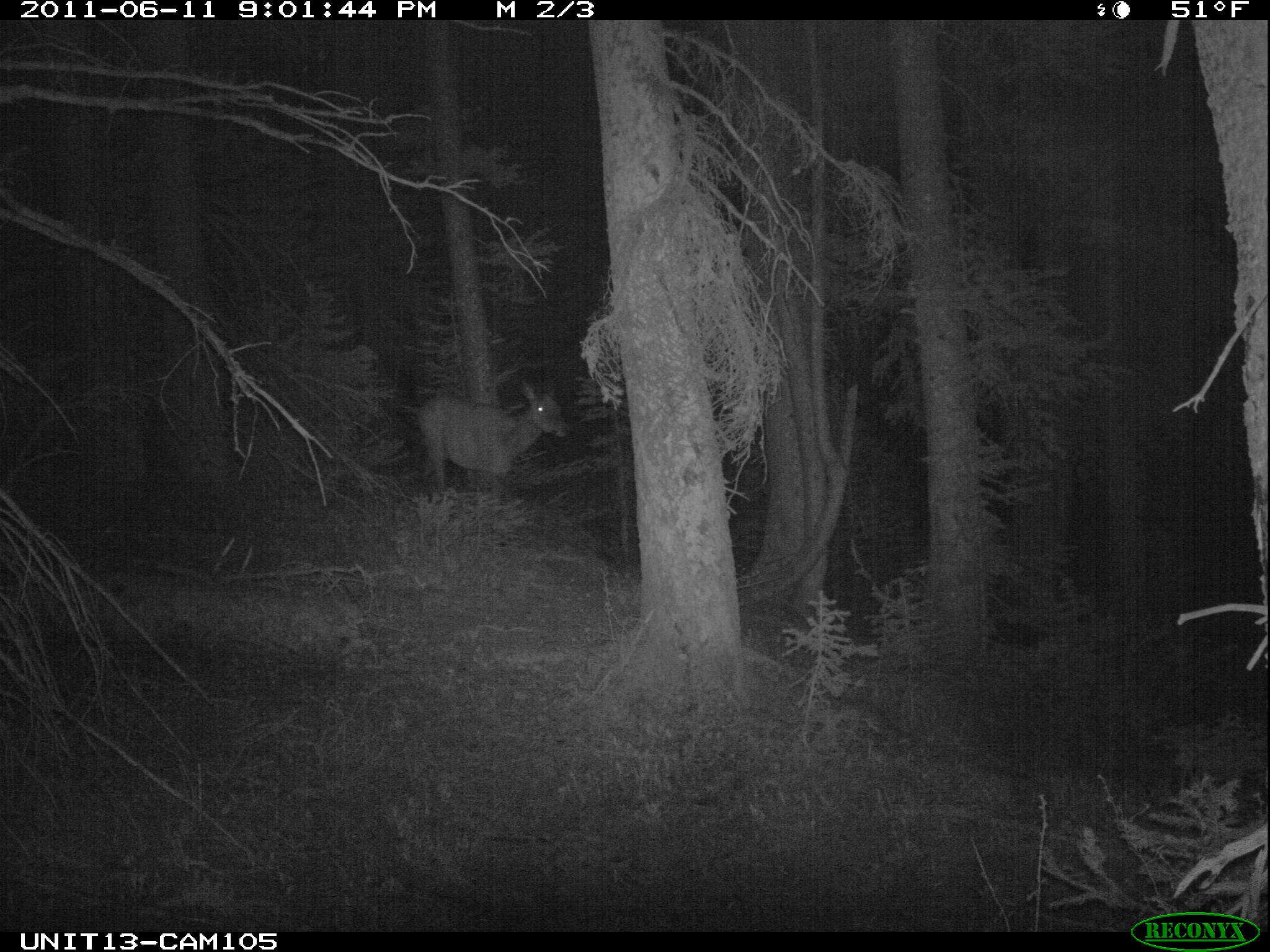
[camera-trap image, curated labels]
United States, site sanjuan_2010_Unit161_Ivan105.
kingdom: Animalia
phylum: Chordata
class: Mammalia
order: Artiodactyla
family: Cervidae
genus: Cervus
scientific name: Cervus elaphus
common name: red deer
Cervus elaphus (red deer).